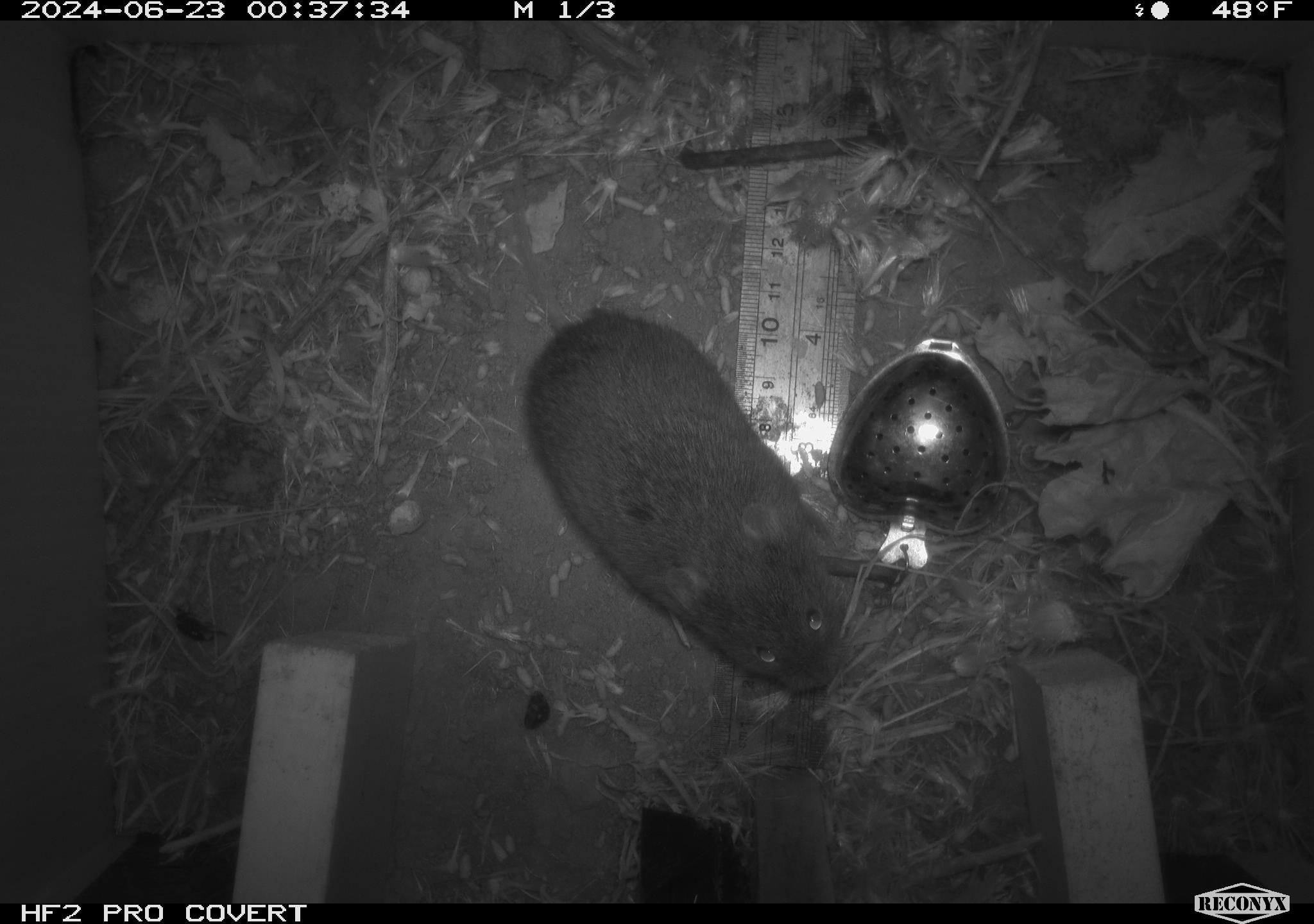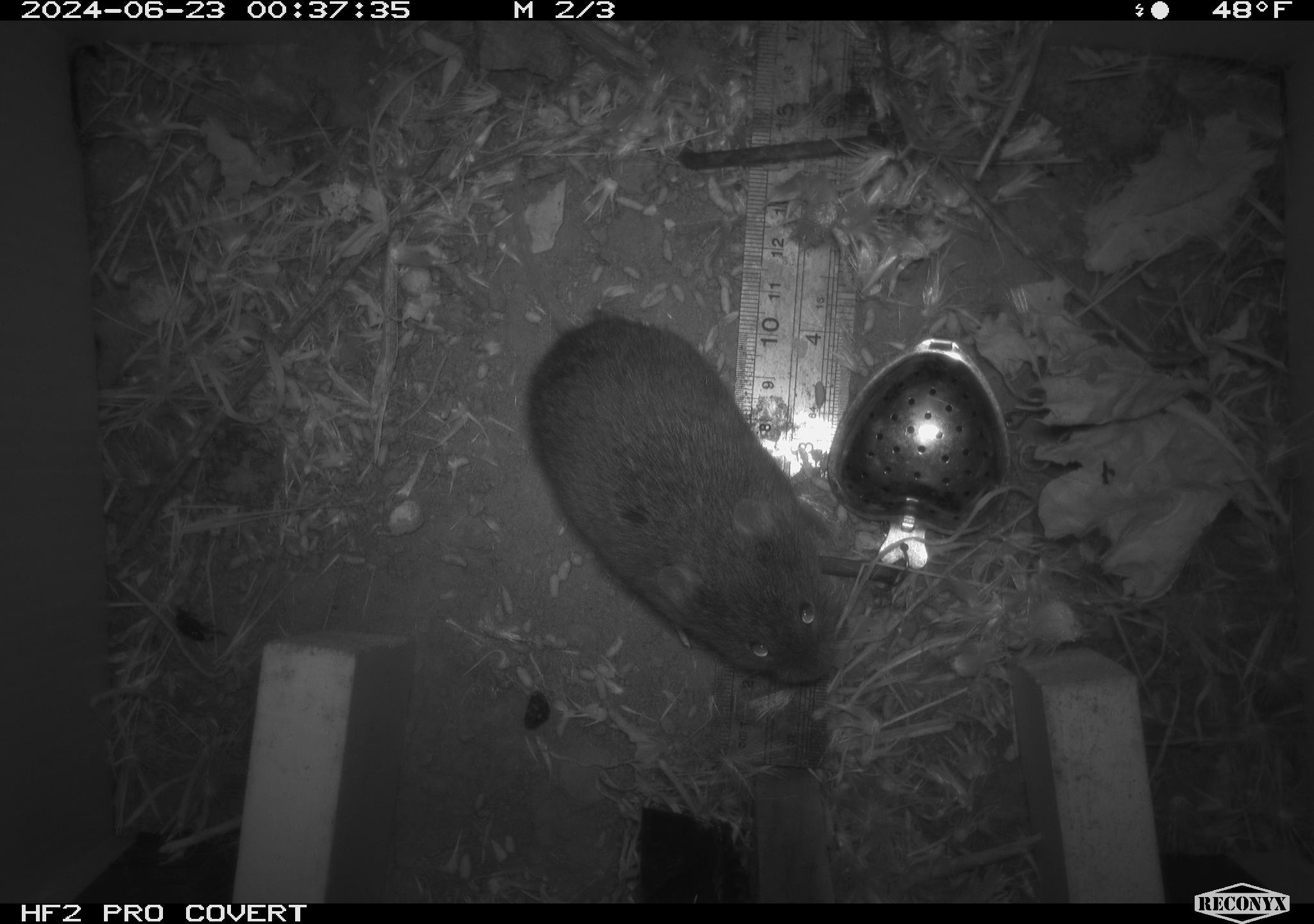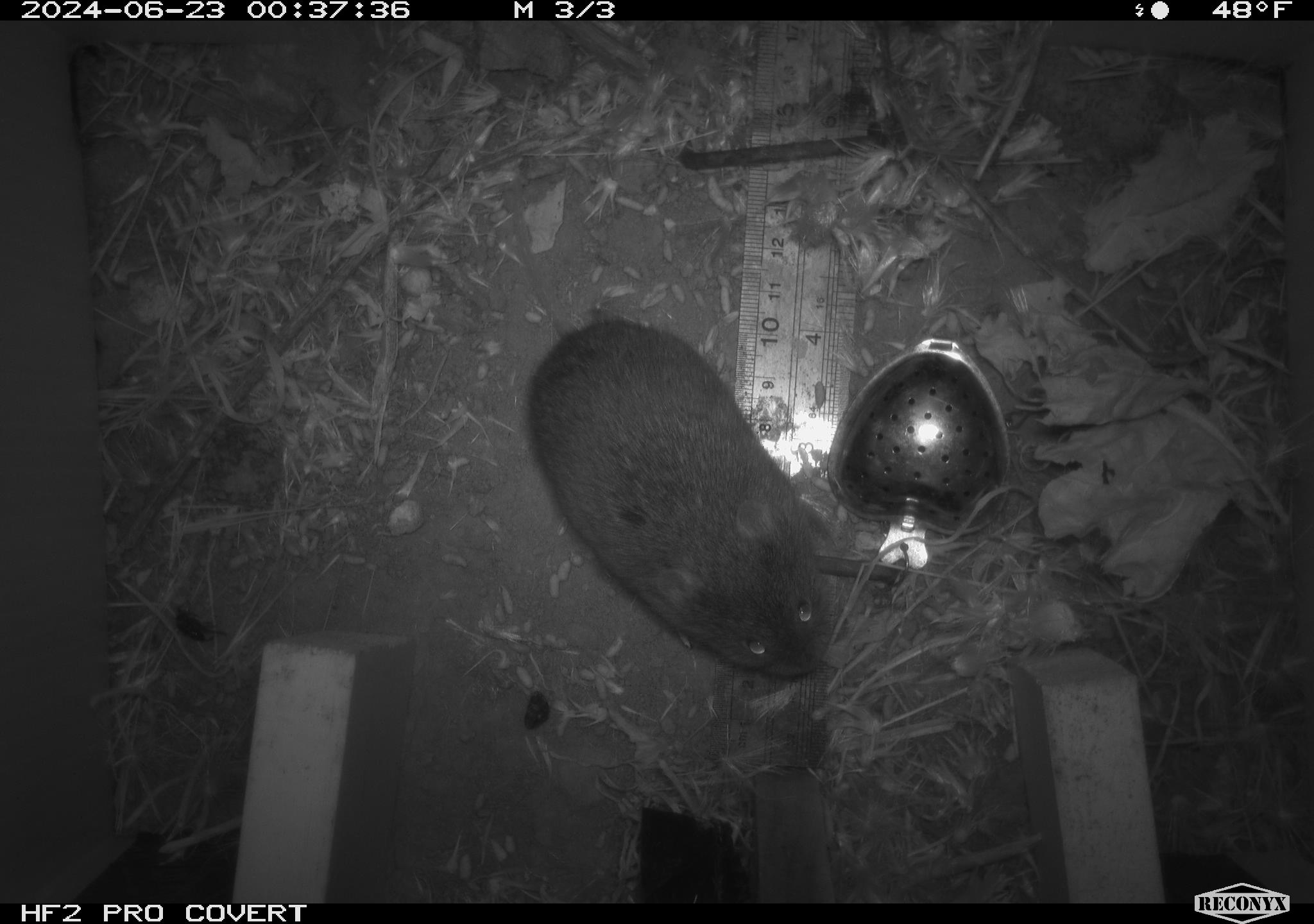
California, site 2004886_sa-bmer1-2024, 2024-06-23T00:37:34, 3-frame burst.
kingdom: Animalia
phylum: Chordata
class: Mammalia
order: Rodentia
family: Cricetidae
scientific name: Cricetidae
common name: hamsters, voles, lemmings, and allies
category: cricetidae family